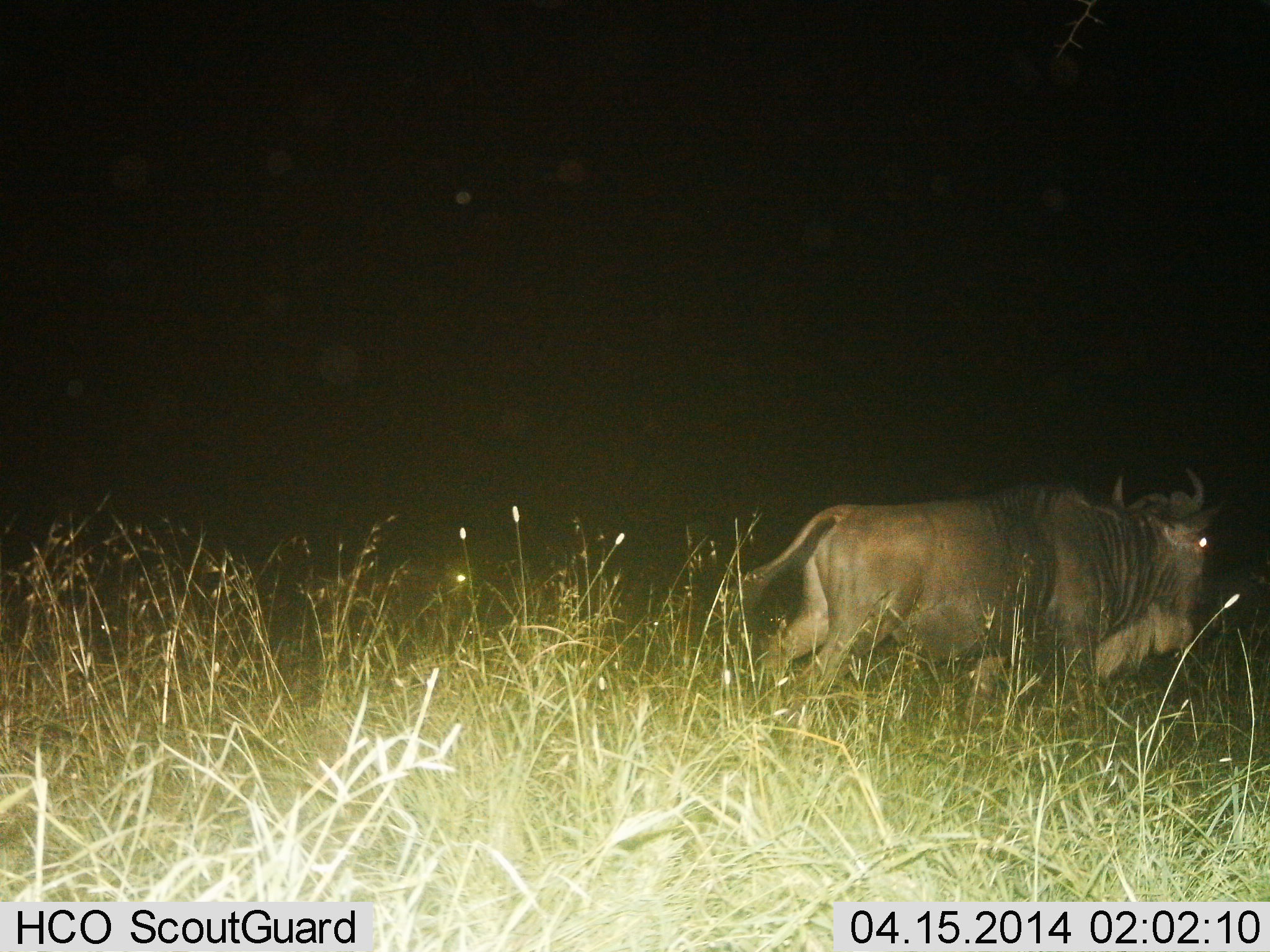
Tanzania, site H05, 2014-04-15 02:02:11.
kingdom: Animalia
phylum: Chordata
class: Mammalia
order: Artiodactyla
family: Bovidae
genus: Connochaetes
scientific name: Connochaetes taurinus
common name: blue wildebeest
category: wildebeest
Wildebeest (blue wildebeest) (Connochaetes taurinus), count 1. Behavior (volunteer vote fractions): standing 10%, resting 0%, moving 90%, interacting 0%. Young present (vote fraction): 0%. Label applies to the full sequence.